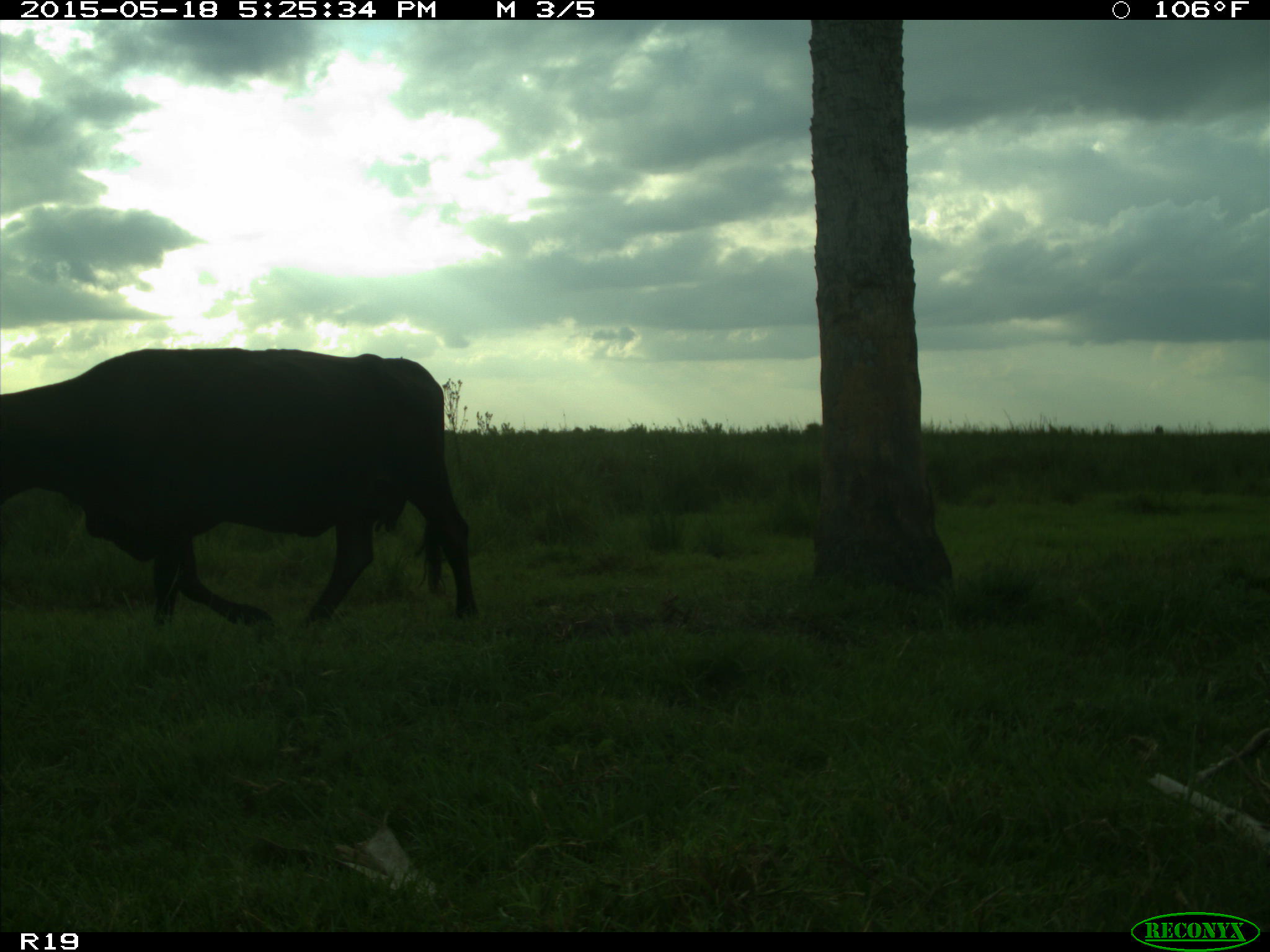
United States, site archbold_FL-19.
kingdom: Animalia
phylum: Chordata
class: Mammalia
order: Artiodactyla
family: Bovidae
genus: Bos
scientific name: Bos taurus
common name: domestic cow